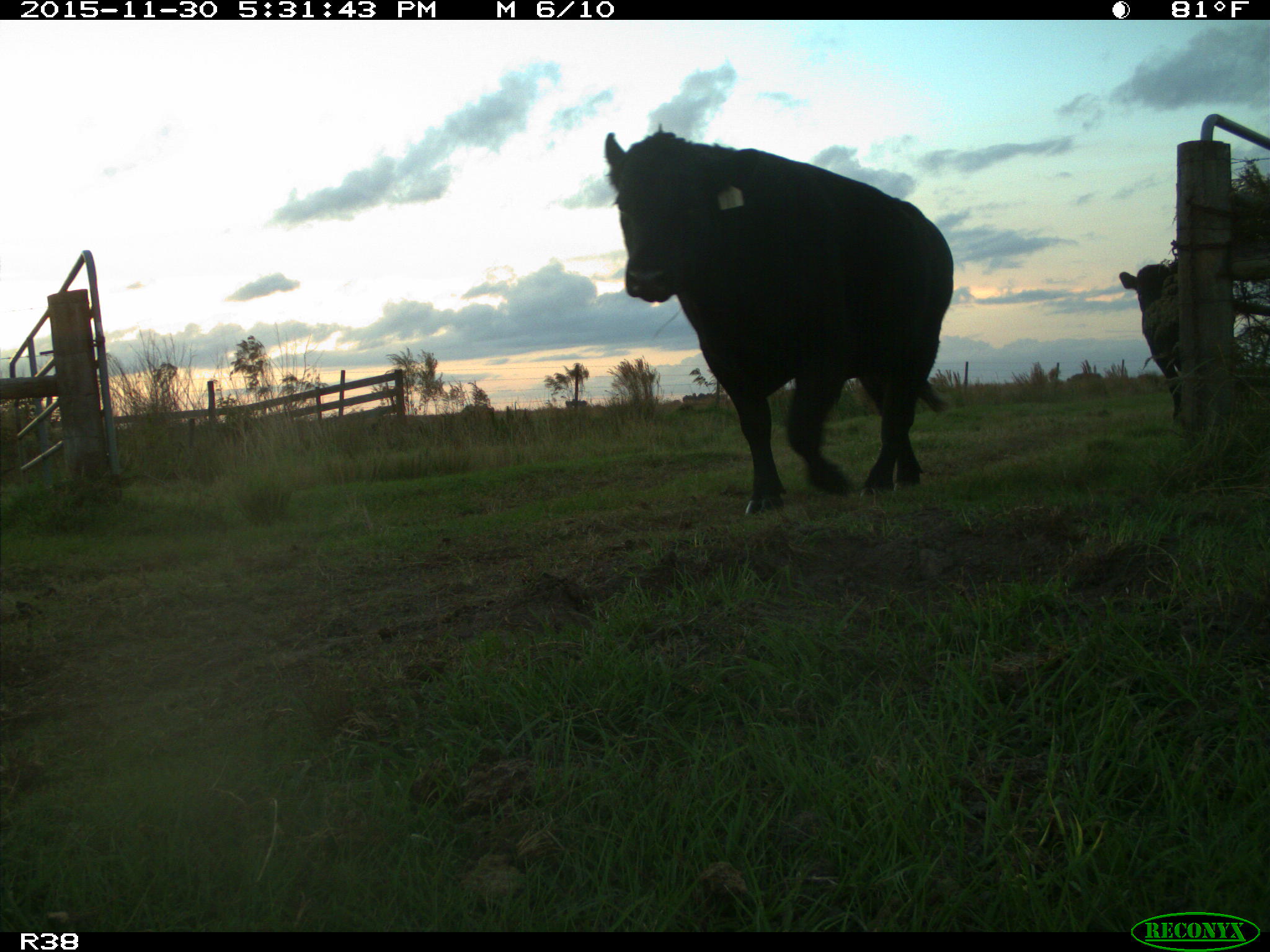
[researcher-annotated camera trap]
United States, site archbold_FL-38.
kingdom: Animalia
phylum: Chordata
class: Mammalia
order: Artiodactyla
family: Bovidae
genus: Bos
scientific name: Bos taurus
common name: domestic cow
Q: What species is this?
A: Bos taurus (domestic cow).